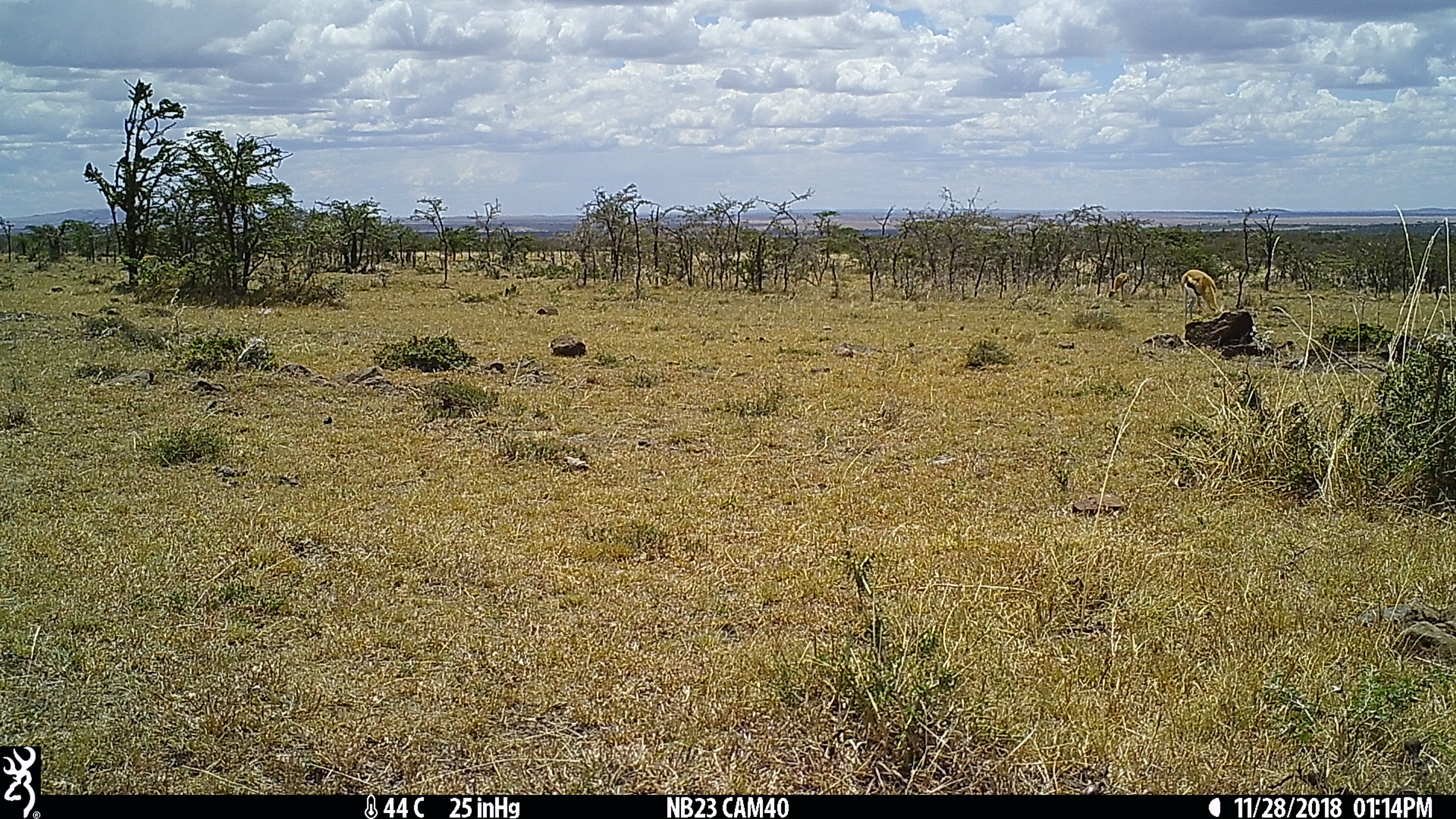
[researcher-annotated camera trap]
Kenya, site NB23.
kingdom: Animalia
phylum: Chordata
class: Mammalia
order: Artiodactyla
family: Bovidae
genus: Eudorcas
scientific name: Eudorcas thomsonii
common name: thomon's gazelle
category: gazelle thomsons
Gazelle thomsons (thomon's gazelle) (Eudorcas thomsonii).